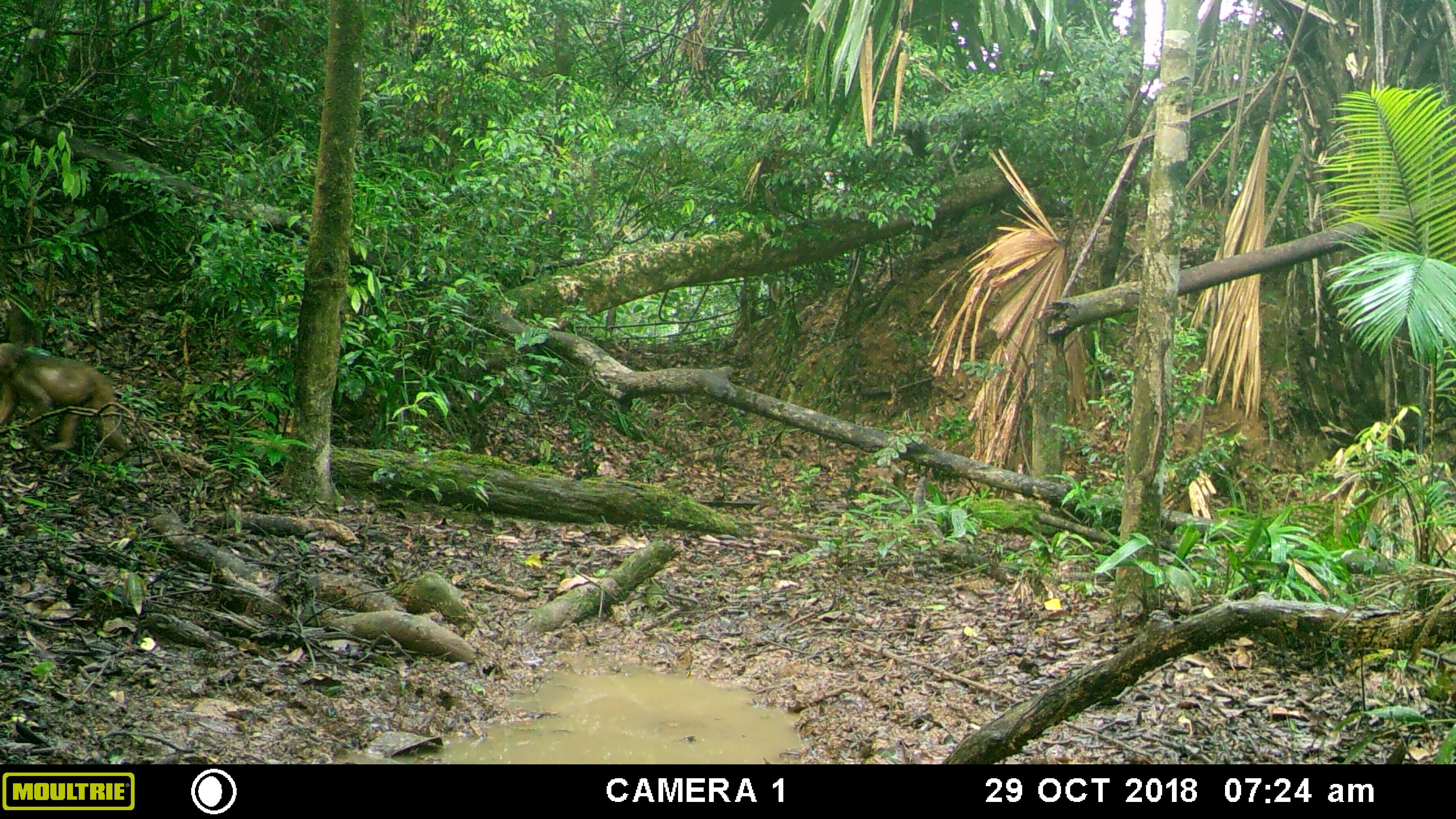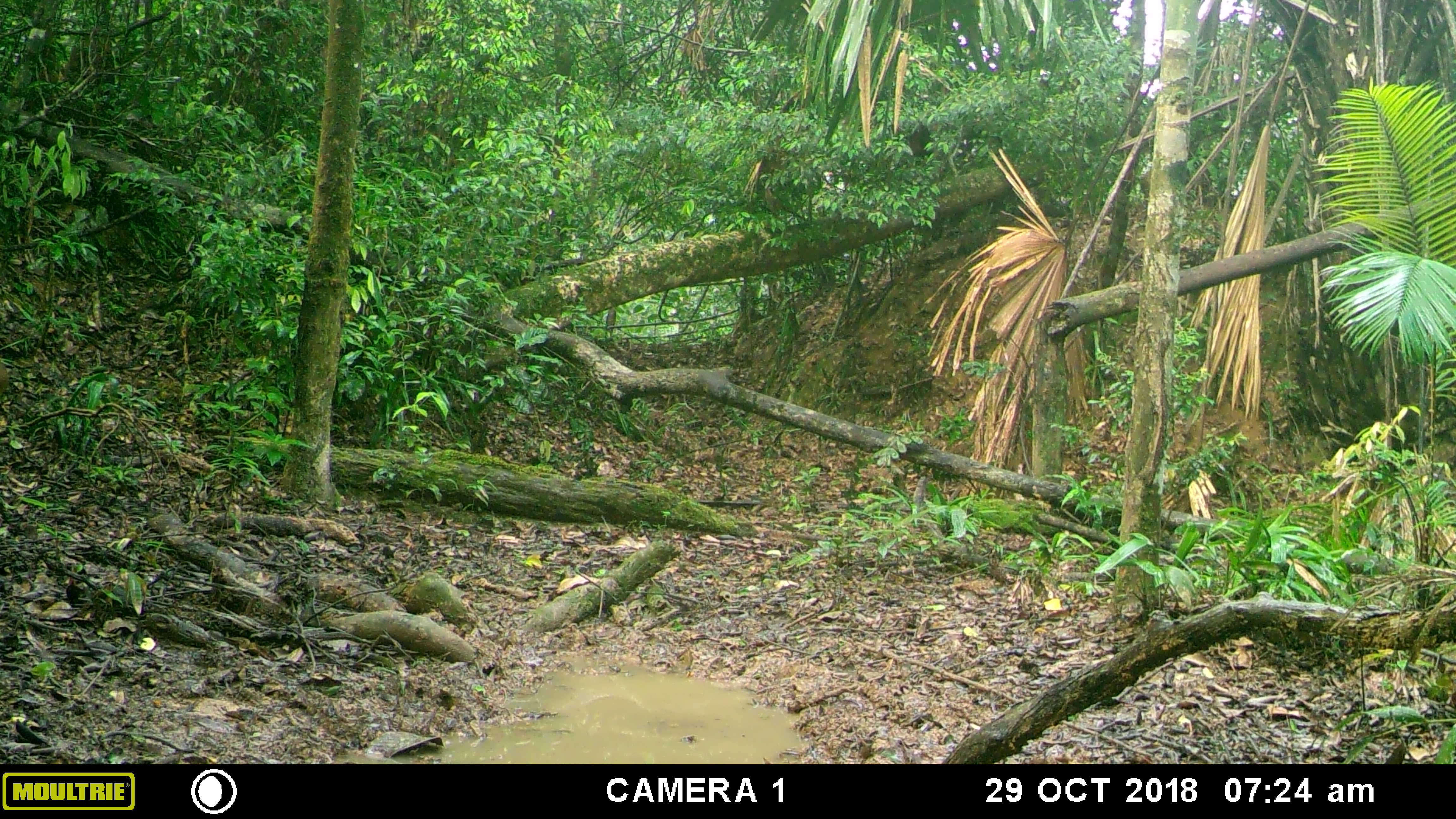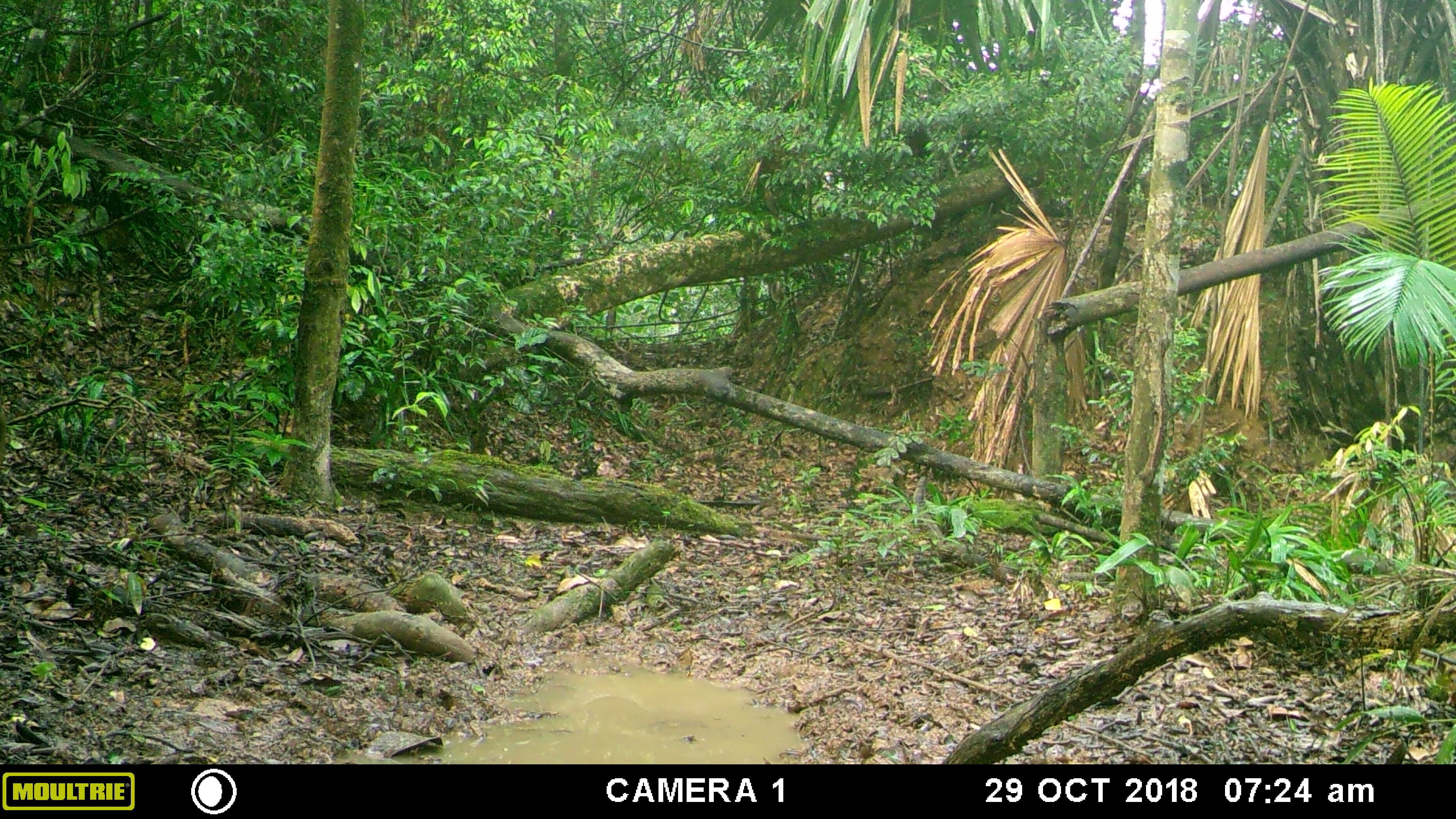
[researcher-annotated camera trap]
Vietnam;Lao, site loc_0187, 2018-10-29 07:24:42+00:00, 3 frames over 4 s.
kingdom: Animalia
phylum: Chordata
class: Mammalia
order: Primates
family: Cercopithecidae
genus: Macaca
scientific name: Macaca arctoides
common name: stump-tailed macaque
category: stump tailed macaque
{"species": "stump tailed macaque (stump-tailed macaque) (Macaca arctoides)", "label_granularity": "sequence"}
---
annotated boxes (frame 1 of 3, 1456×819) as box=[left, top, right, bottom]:
stump tailed macaque: box=[0, 342, 130, 463]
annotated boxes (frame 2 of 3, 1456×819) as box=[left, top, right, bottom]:
stump tailed macaque: box=[0, 360, 10, 393]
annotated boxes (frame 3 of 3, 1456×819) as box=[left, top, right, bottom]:
stump tailed macaque: box=[60, 35, 115, 85]; box=[906, 125, 931, 156]; box=[0, 402, 6, 458]